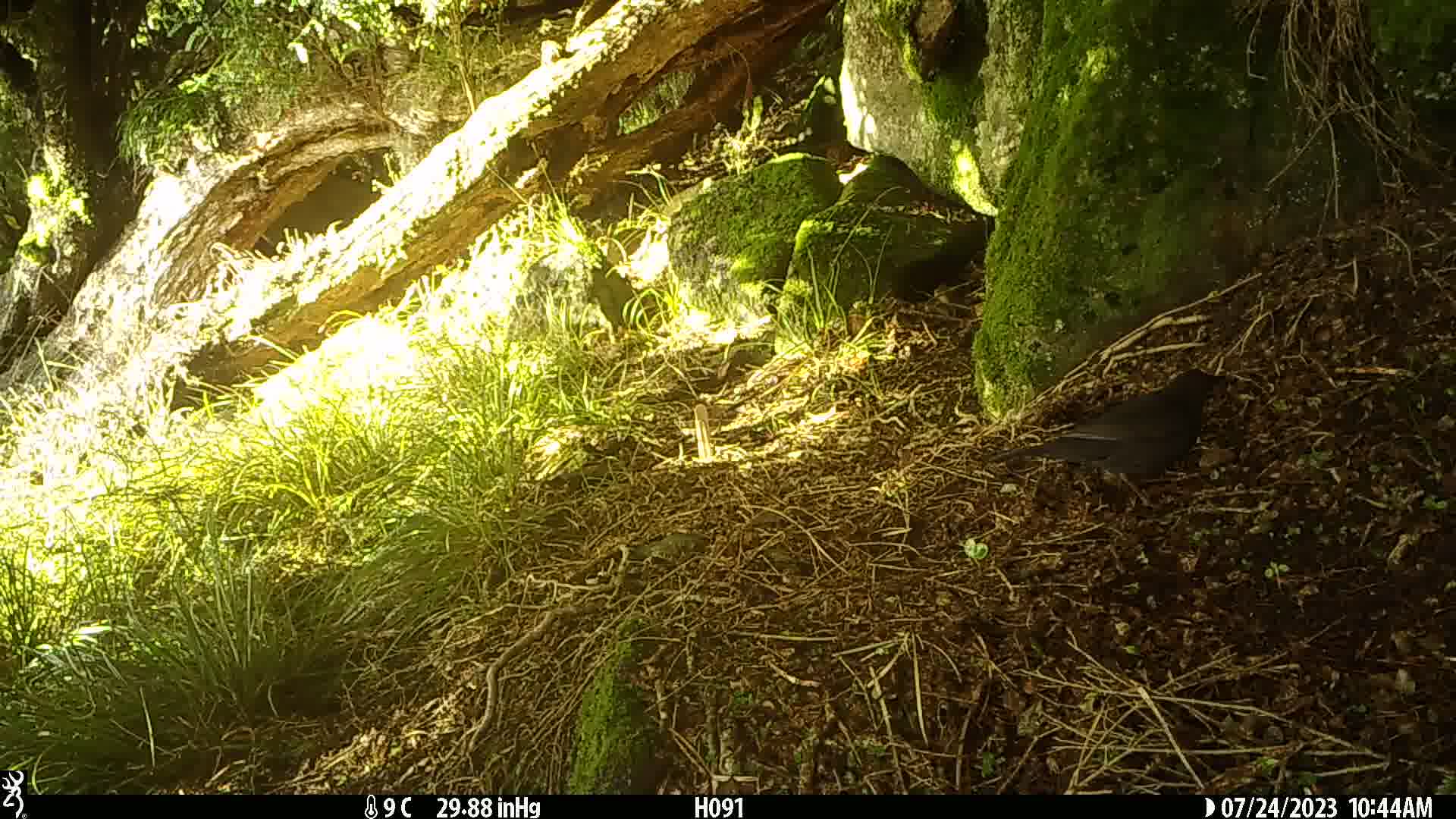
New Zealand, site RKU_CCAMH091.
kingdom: Animalia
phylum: Chordata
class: Aves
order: Passeriformes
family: Turdidae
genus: Turdus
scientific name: Turdus merula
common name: eurasian blackbird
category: blackbird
Blackbird (eurasian blackbird) (Turdus merula).